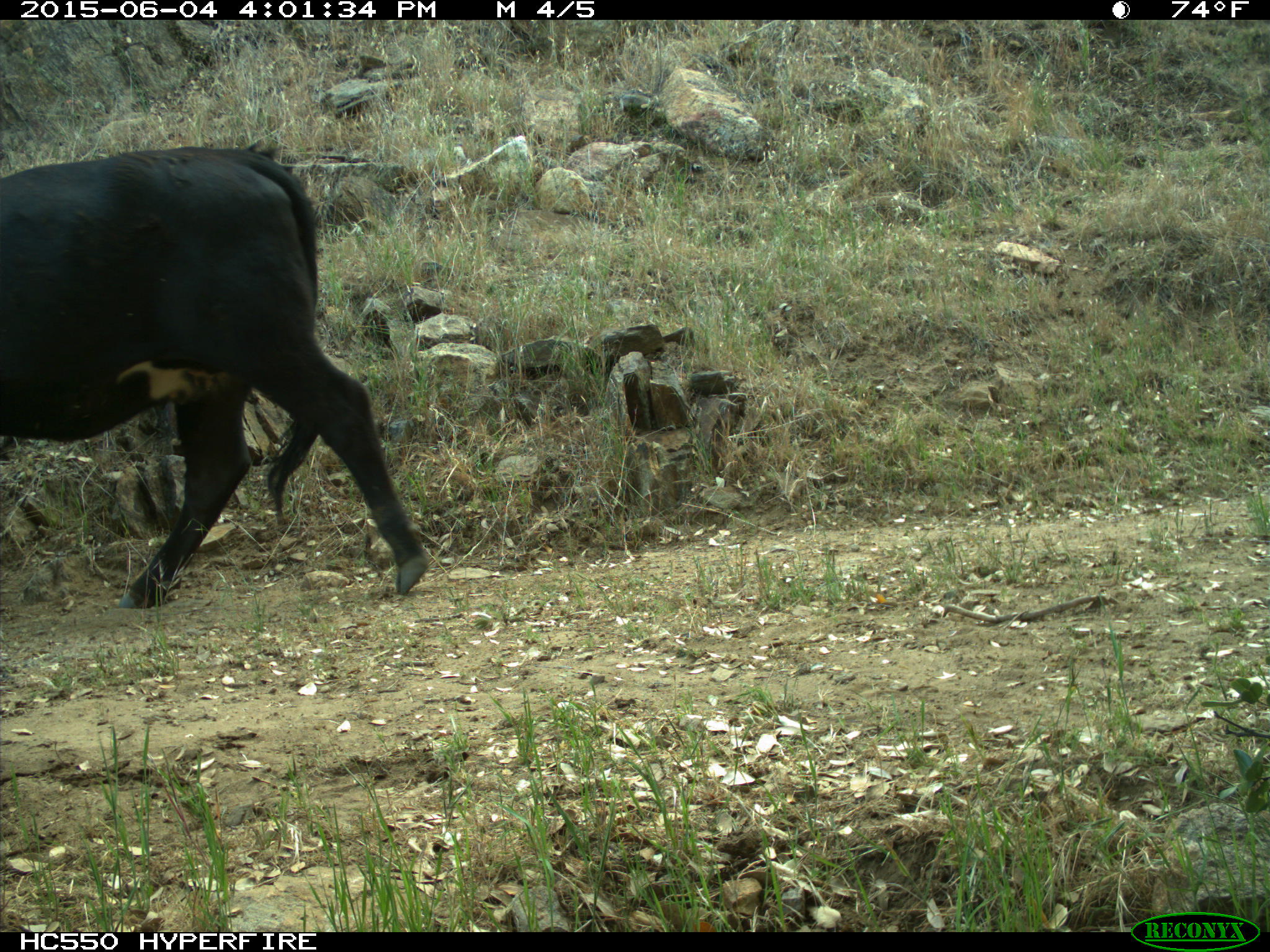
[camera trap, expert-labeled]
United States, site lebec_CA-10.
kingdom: Animalia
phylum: Chordata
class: Mammalia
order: Artiodactyla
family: Bovidae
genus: Bos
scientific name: Bos taurus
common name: domestic cow